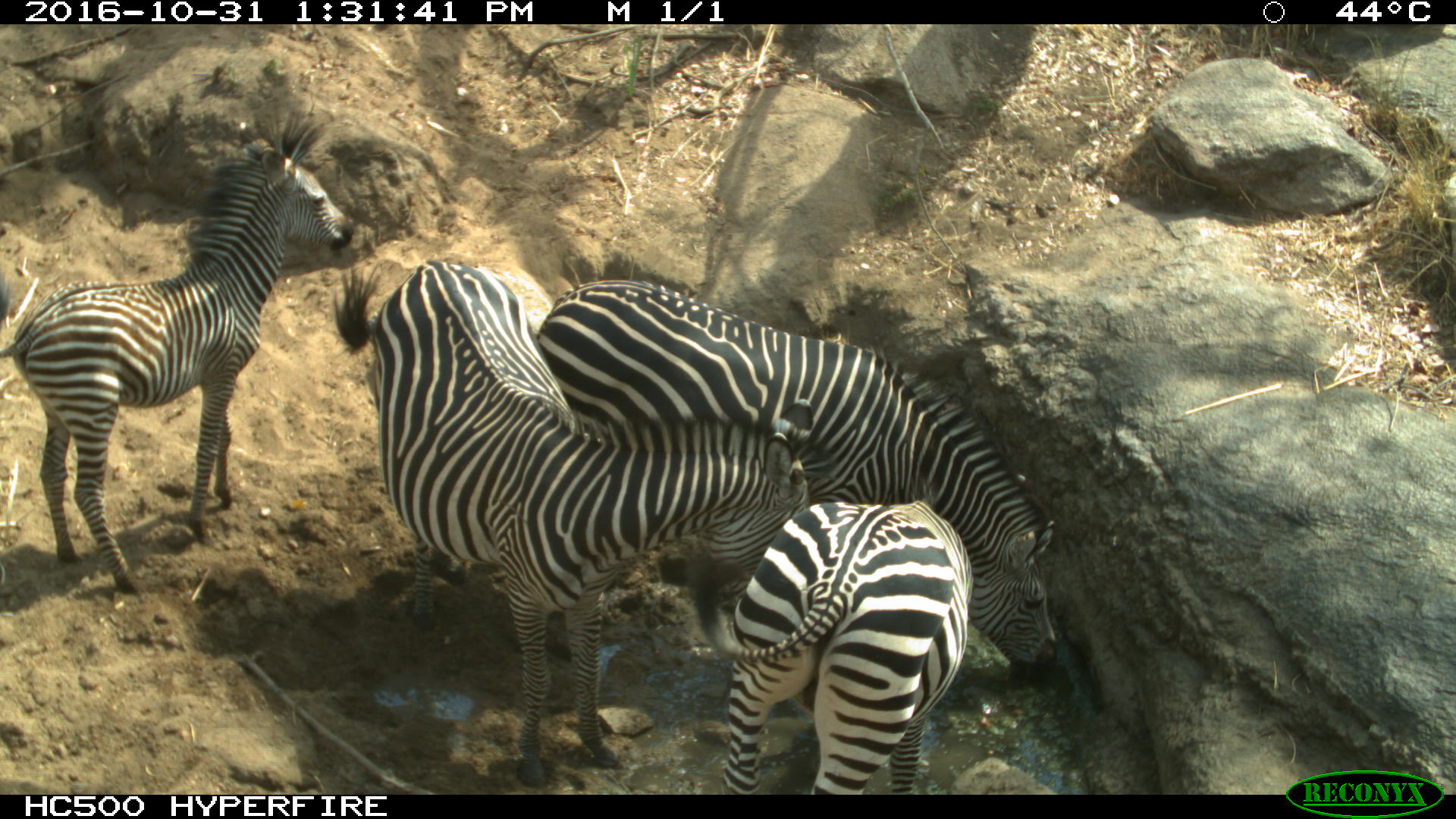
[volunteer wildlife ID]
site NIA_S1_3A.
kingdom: Animalia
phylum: Chordata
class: Mammalia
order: Perissodactyla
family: Equidae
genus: Equus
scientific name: Equus quagga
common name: plains zebra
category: zebraplains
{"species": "zebraplains (plains zebra) (Equus quagga)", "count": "4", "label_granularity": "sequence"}